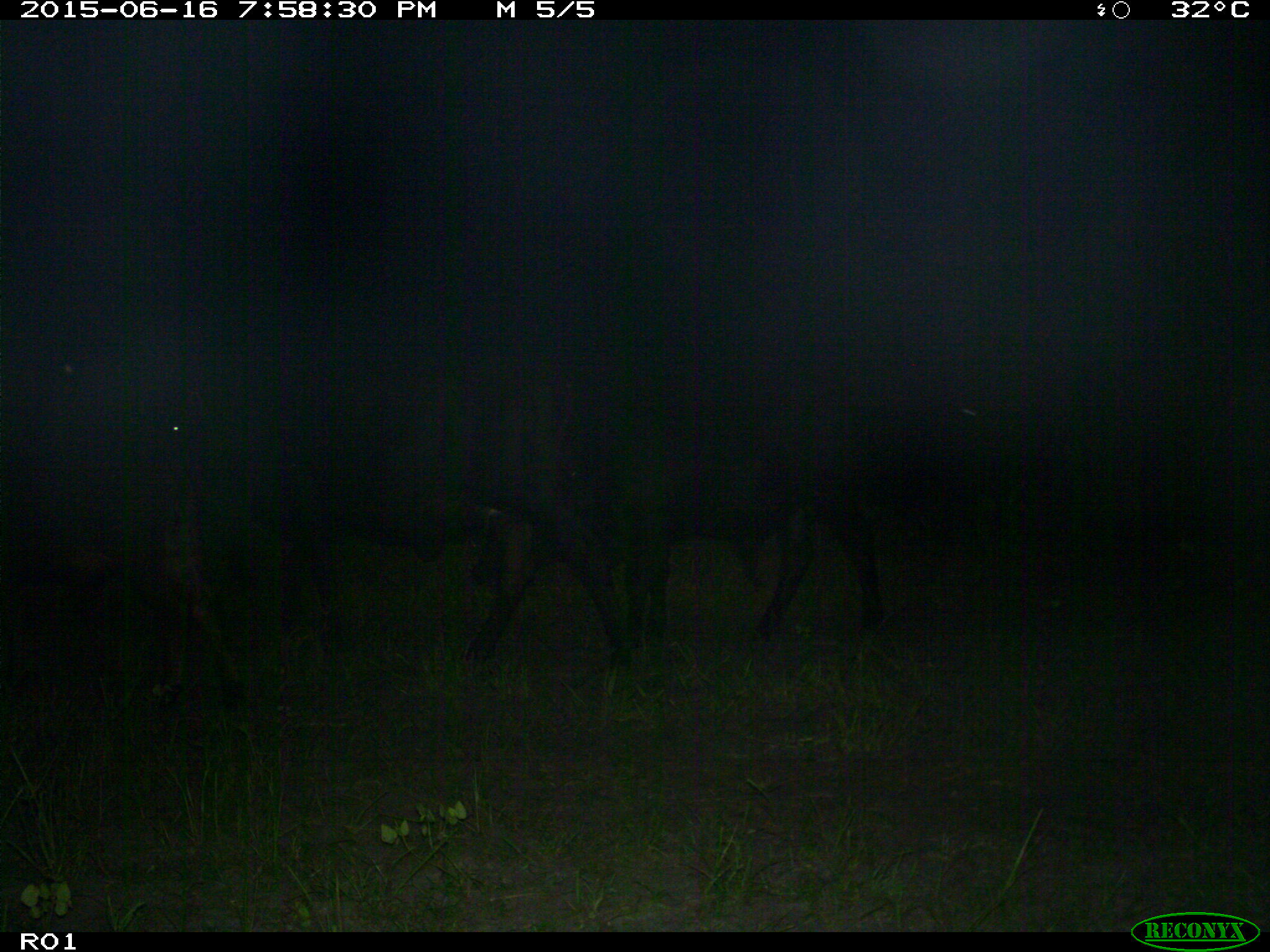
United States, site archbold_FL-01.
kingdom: Animalia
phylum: Chordata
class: Mammalia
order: Artiodactyla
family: Bovidae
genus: Bos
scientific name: Bos taurus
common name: domestic cow